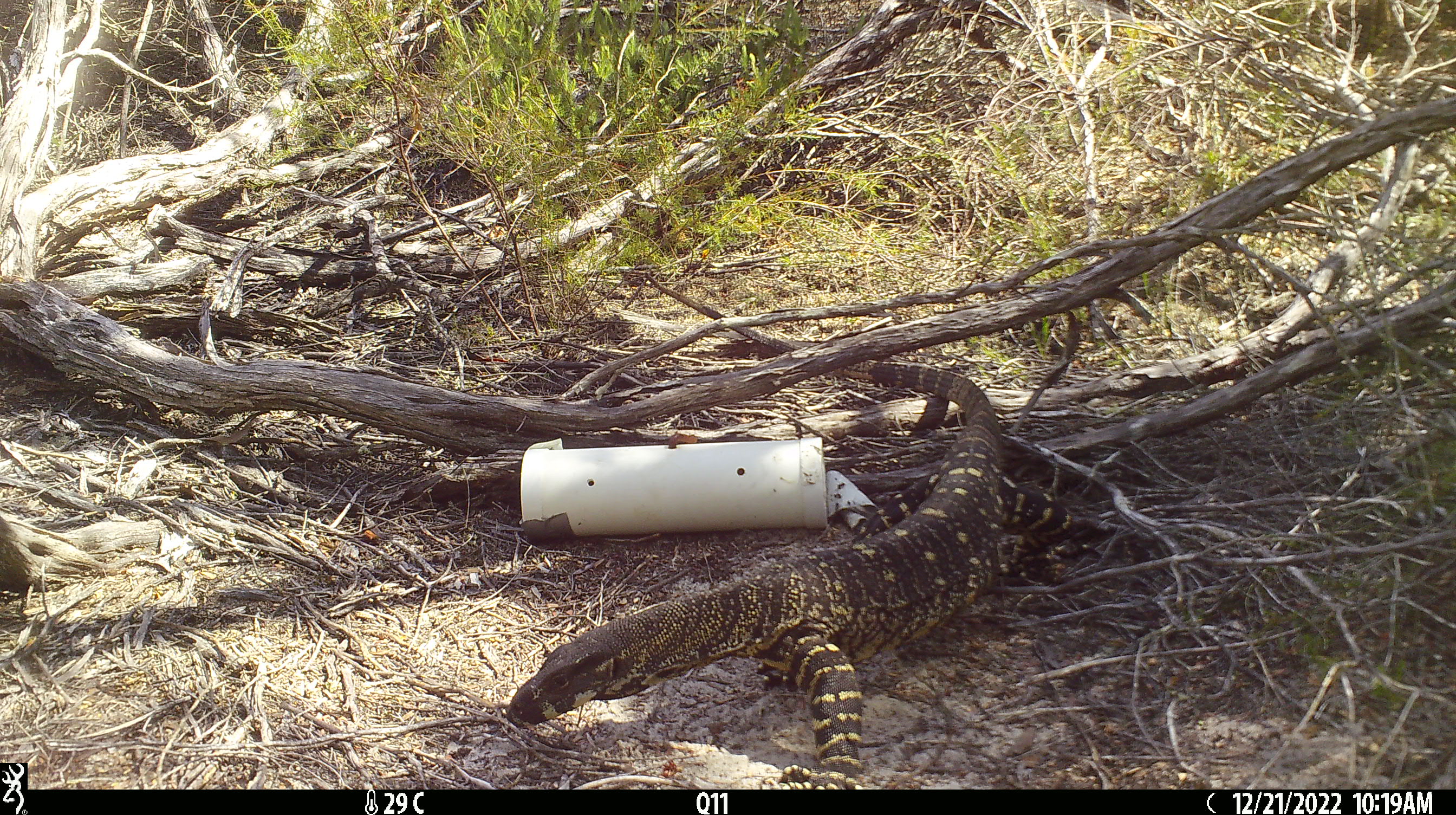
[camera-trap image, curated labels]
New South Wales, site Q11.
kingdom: Animalia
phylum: Chordata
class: Reptilia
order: Squamata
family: Varanidae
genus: Varanus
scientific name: Varanus varius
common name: lace monitor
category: goanna